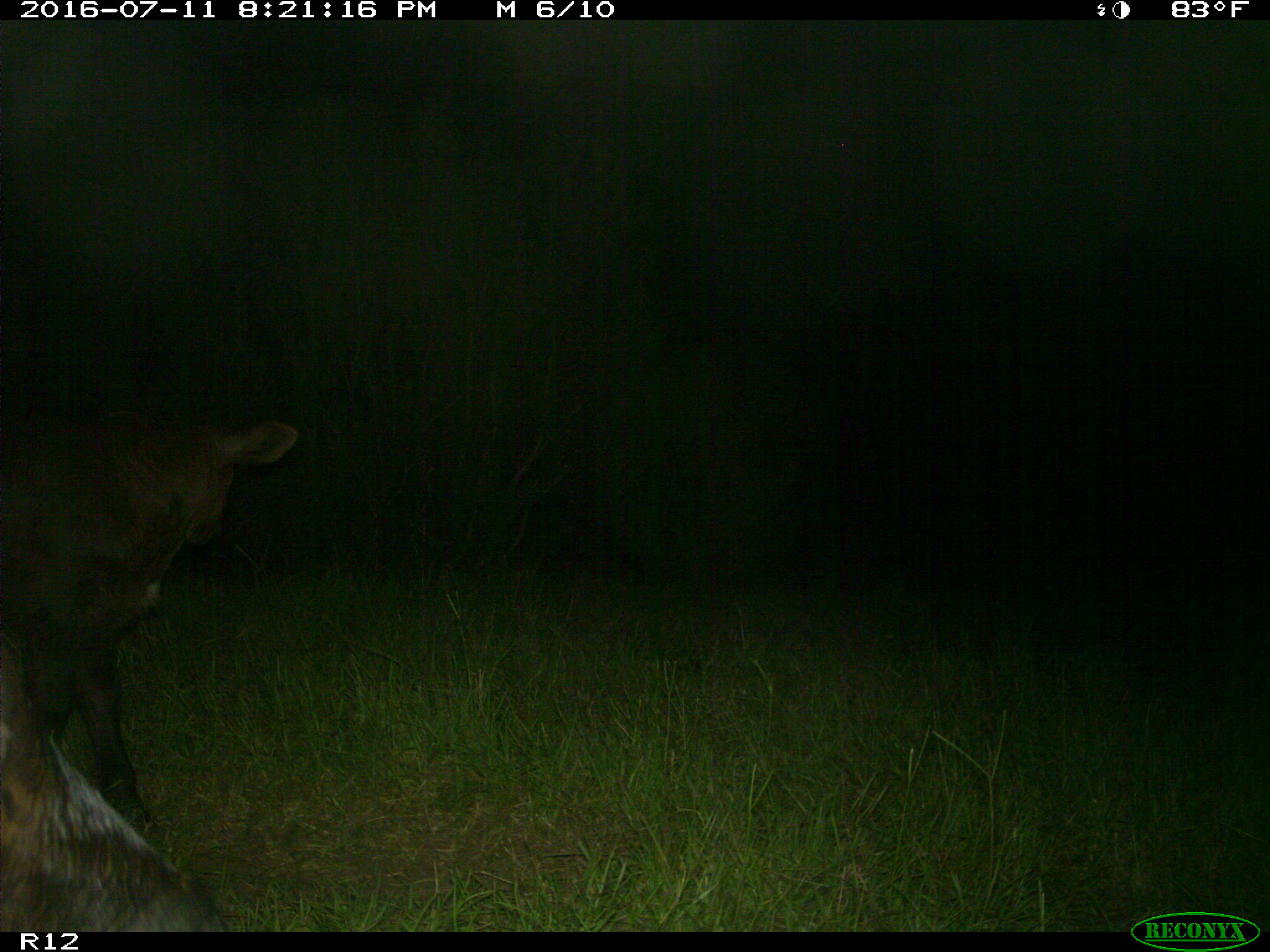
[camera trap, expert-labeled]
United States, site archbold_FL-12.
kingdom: Animalia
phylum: Chordata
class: Mammalia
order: Artiodactyla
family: Bovidae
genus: Bos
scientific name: Bos taurus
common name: domestic cow